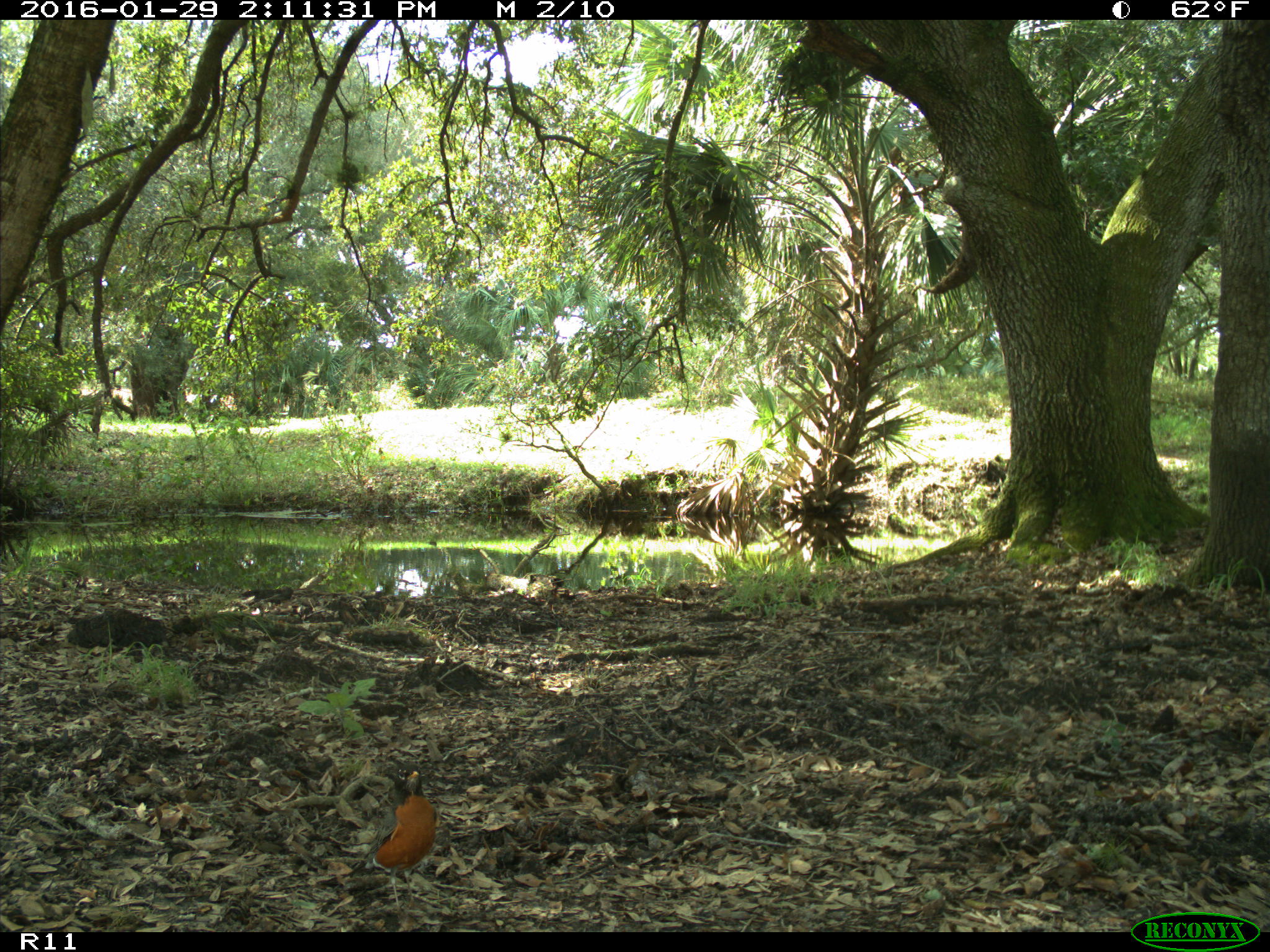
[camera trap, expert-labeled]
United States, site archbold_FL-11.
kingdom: Animalia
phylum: Chordata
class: Aves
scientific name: Aves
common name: birds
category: unidentified bird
Unidentified bird (birds) (Aves).